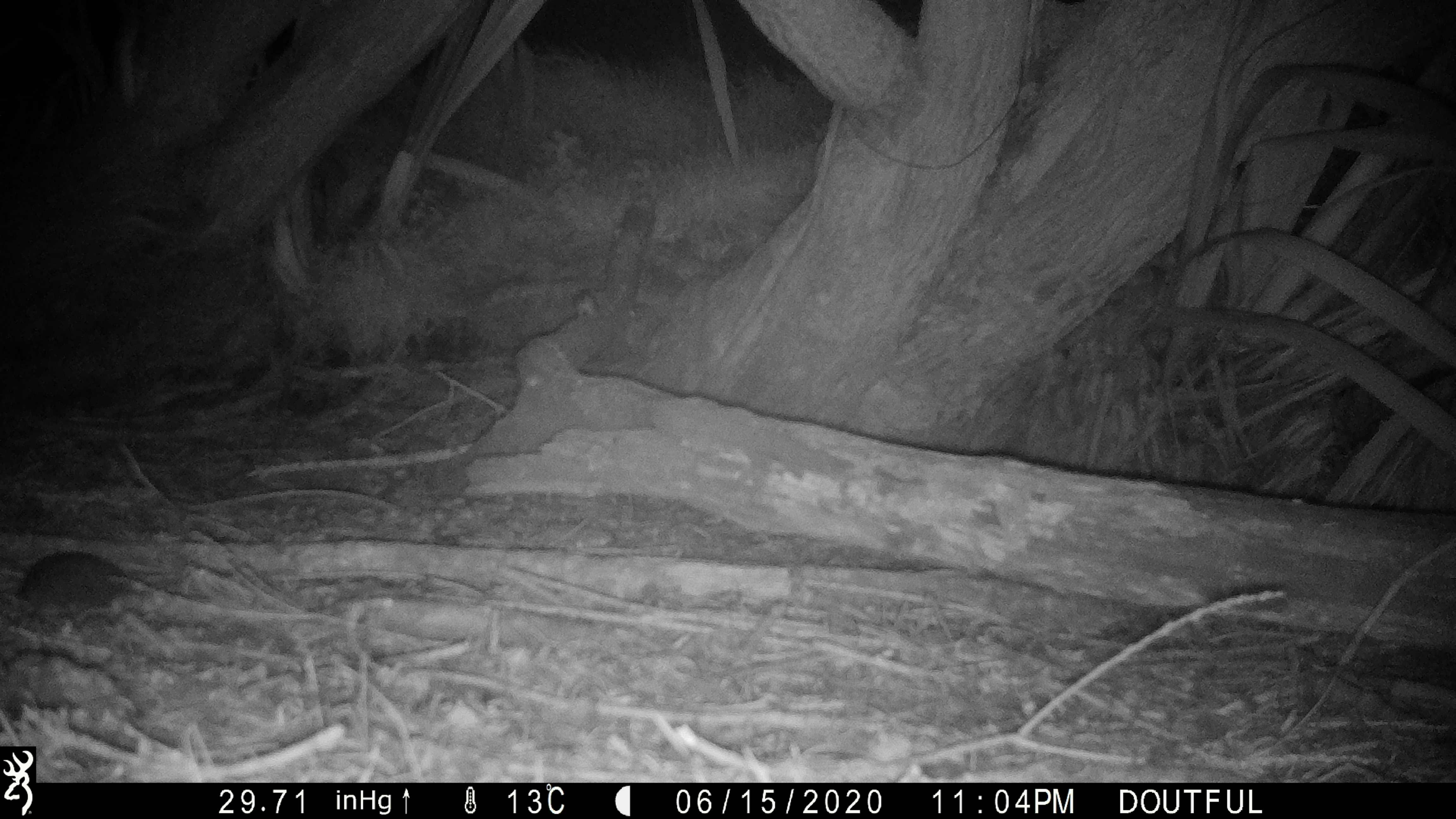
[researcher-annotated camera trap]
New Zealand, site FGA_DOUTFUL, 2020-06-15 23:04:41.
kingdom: Animalia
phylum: Chordata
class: Mammalia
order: Rodentia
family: Muridae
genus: Mus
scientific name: Mus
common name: mouse